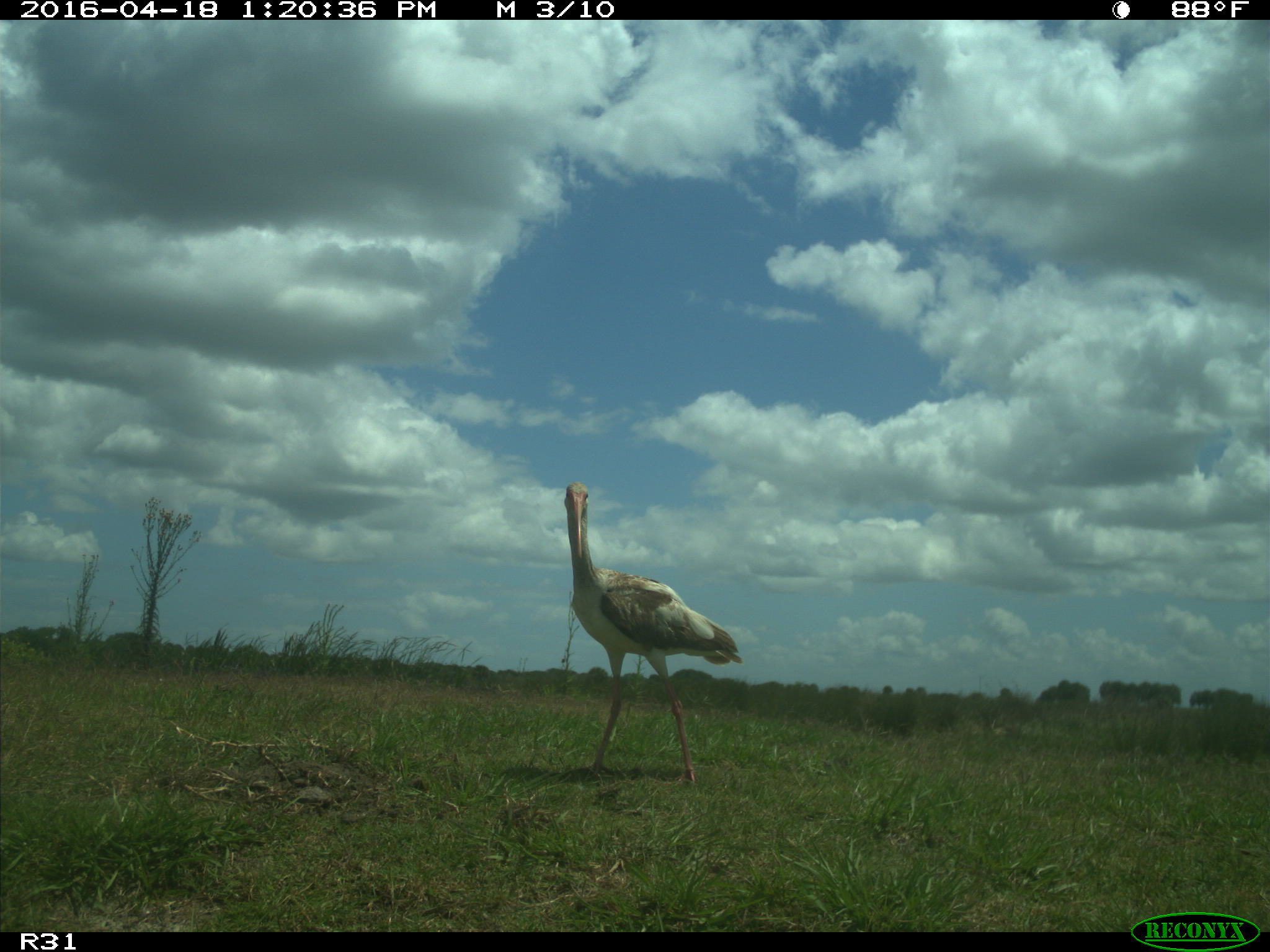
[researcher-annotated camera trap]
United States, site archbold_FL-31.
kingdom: Animalia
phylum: Chordata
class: Aves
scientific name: Aves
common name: birds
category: unidentified bird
Unidentified bird (birds) (Aves).